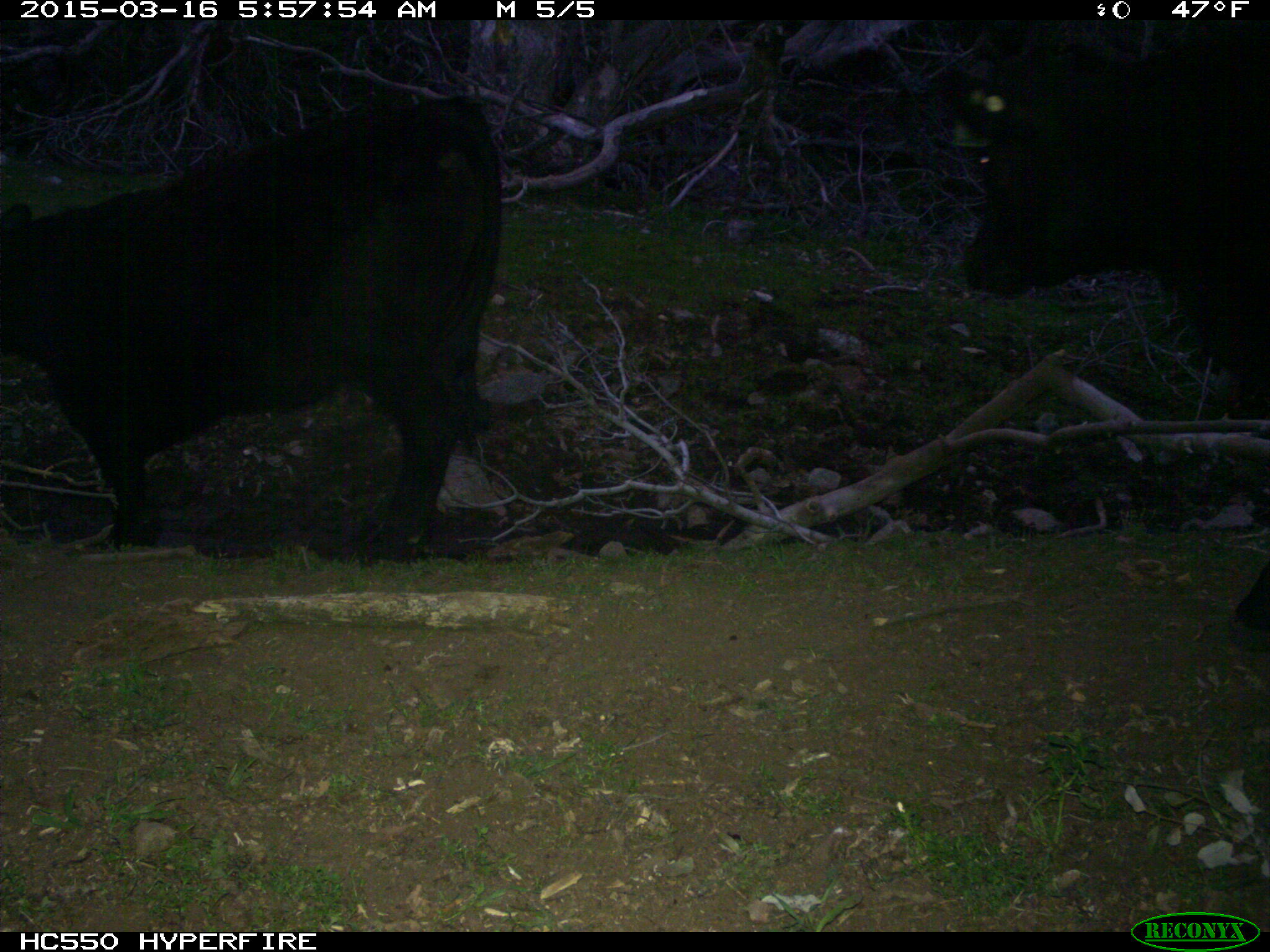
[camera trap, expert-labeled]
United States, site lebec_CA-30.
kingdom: Animalia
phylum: Chordata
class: Mammalia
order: Artiodactyla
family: Bovidae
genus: Bos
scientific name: Bos taurus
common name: domestic cow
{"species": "Bos taurus (domestic cow)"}